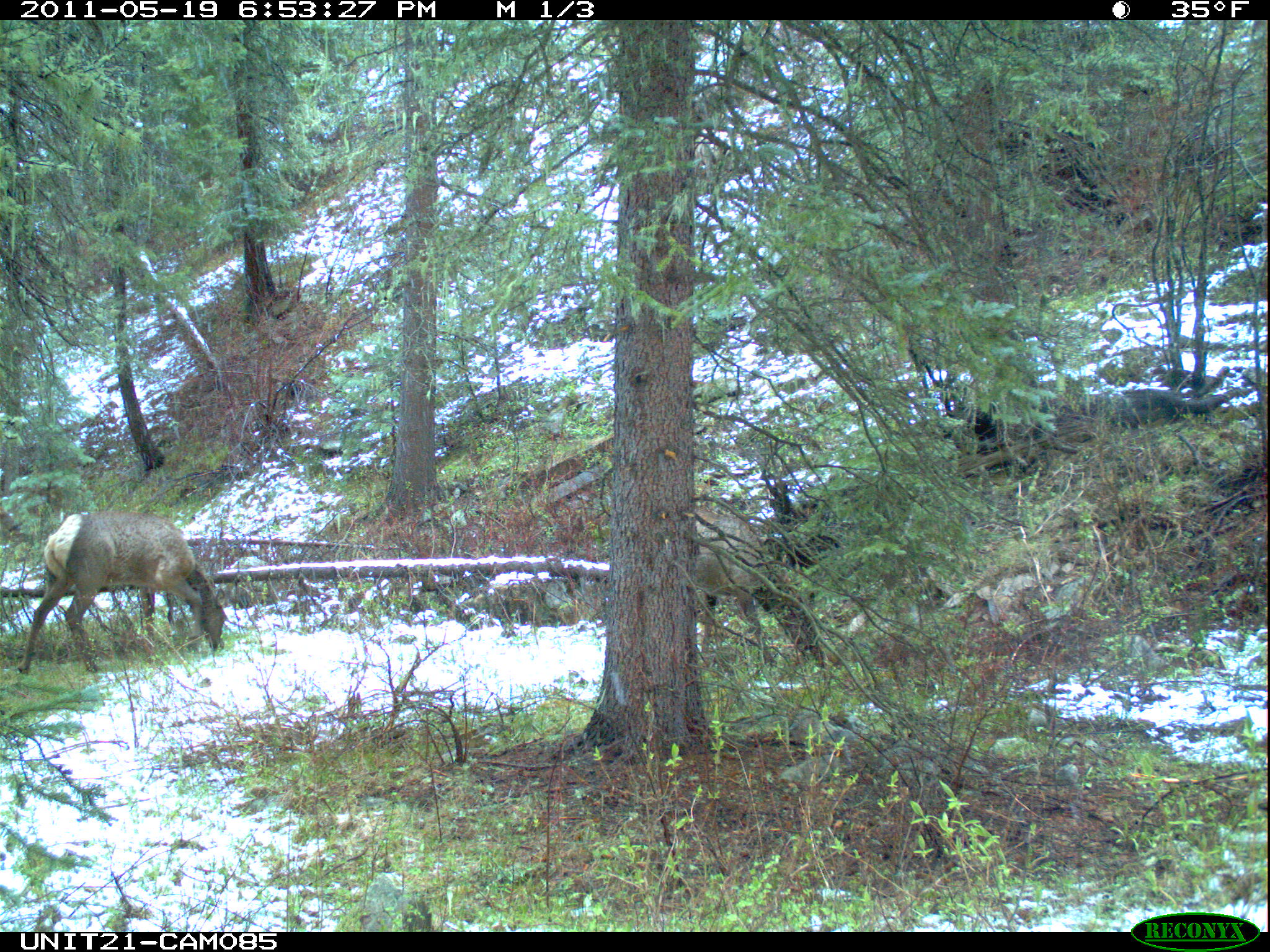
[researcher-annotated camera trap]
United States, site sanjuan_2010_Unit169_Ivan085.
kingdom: Animalia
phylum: Chordata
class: Mammalia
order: Artiodactyla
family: Cervidae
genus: Cervus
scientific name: Cervus elaphus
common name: red deer